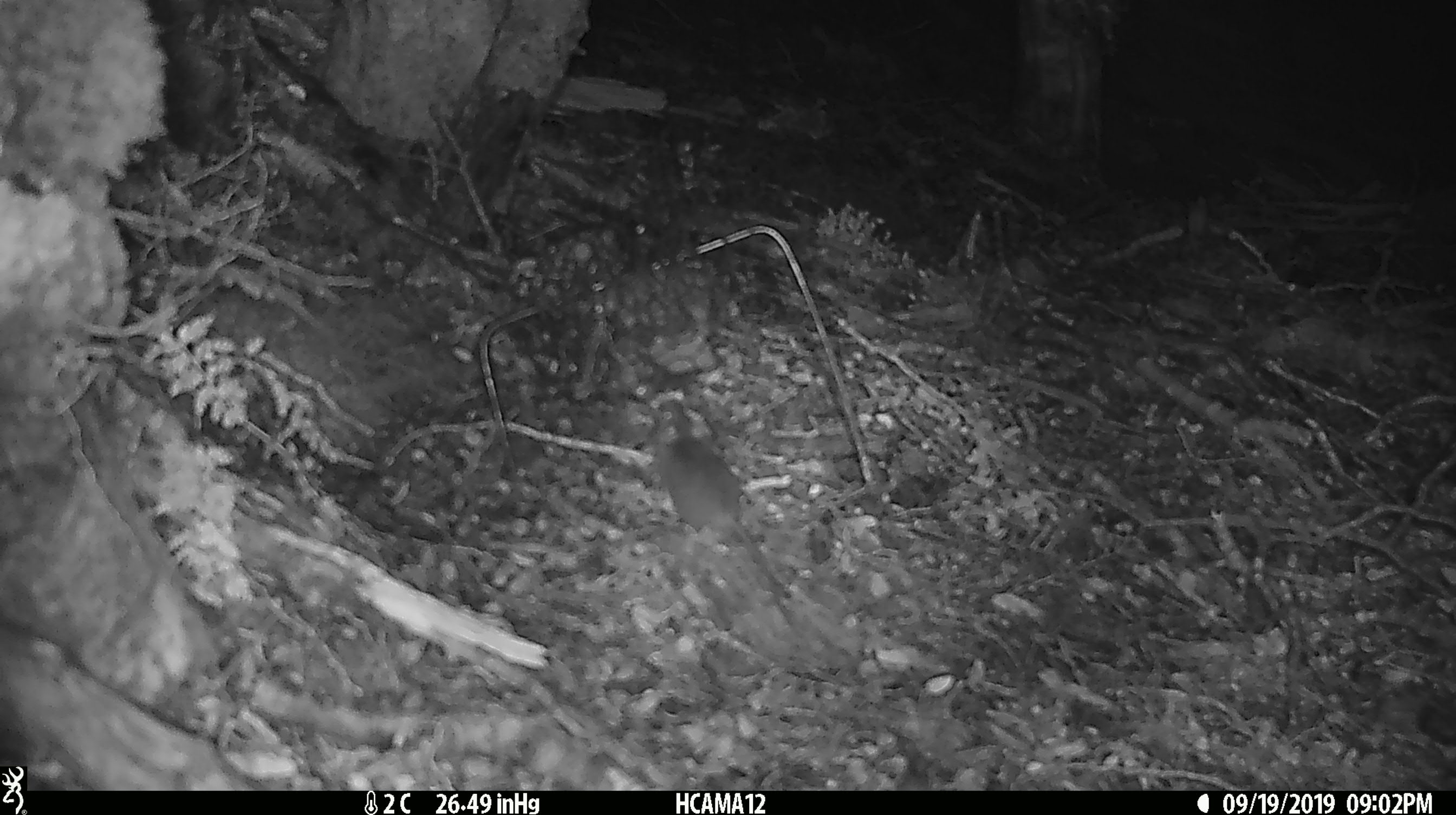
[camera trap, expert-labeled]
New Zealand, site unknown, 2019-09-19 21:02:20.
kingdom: Animalia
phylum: Chordata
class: Mammalia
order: Rodentia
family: Muridae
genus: Mus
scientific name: Mus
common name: mouse